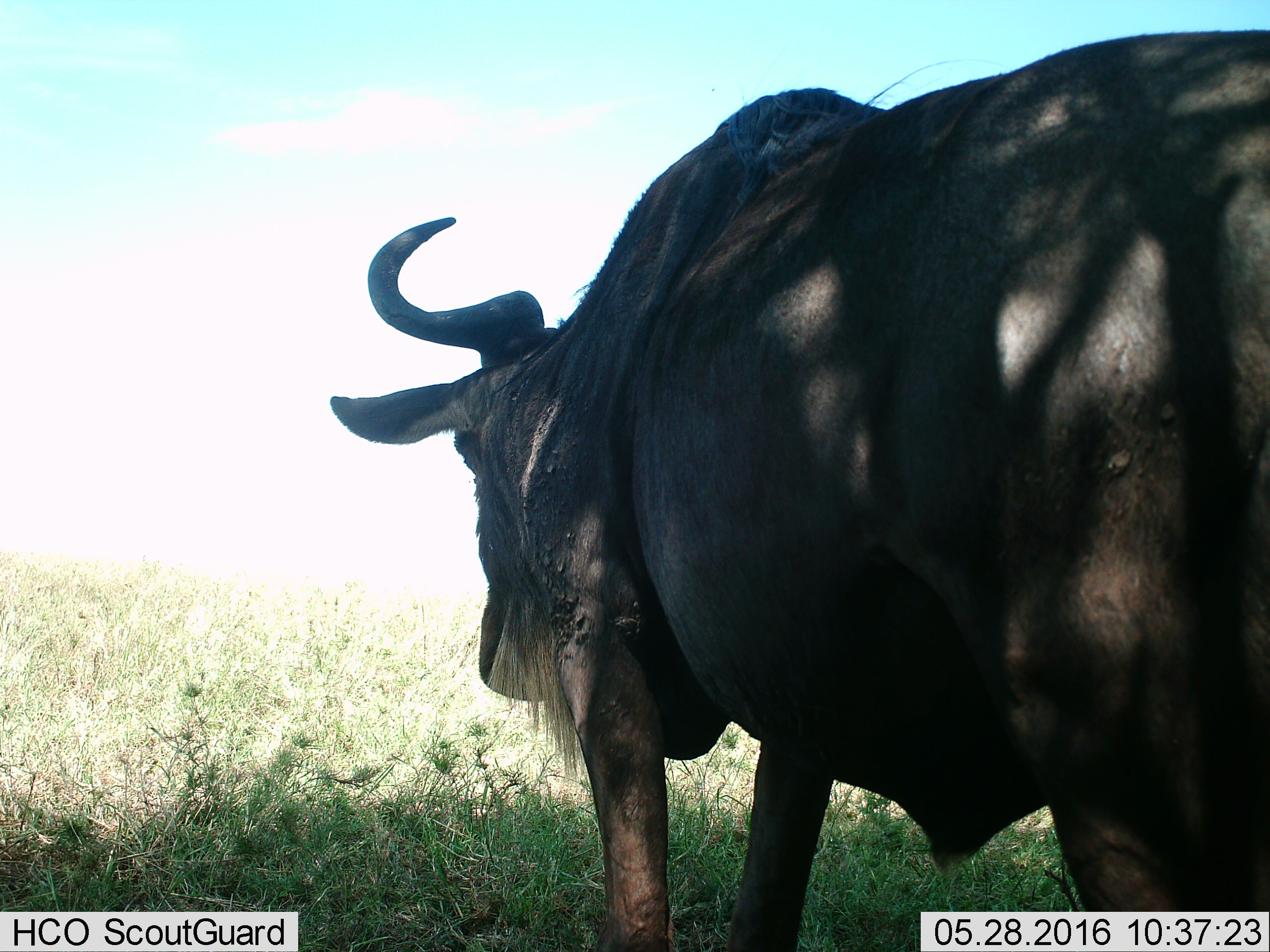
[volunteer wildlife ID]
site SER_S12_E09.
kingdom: Animalia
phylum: Chordata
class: Mammalia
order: Artiodactyla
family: Bovidae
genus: Connochaetes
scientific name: Connochaetes taurinus taurinus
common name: blue wildebeest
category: wildebeestblue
Wildebeestblue (blue wildebeest) (Connochaetes taurinus taurinus), count 1. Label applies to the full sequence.